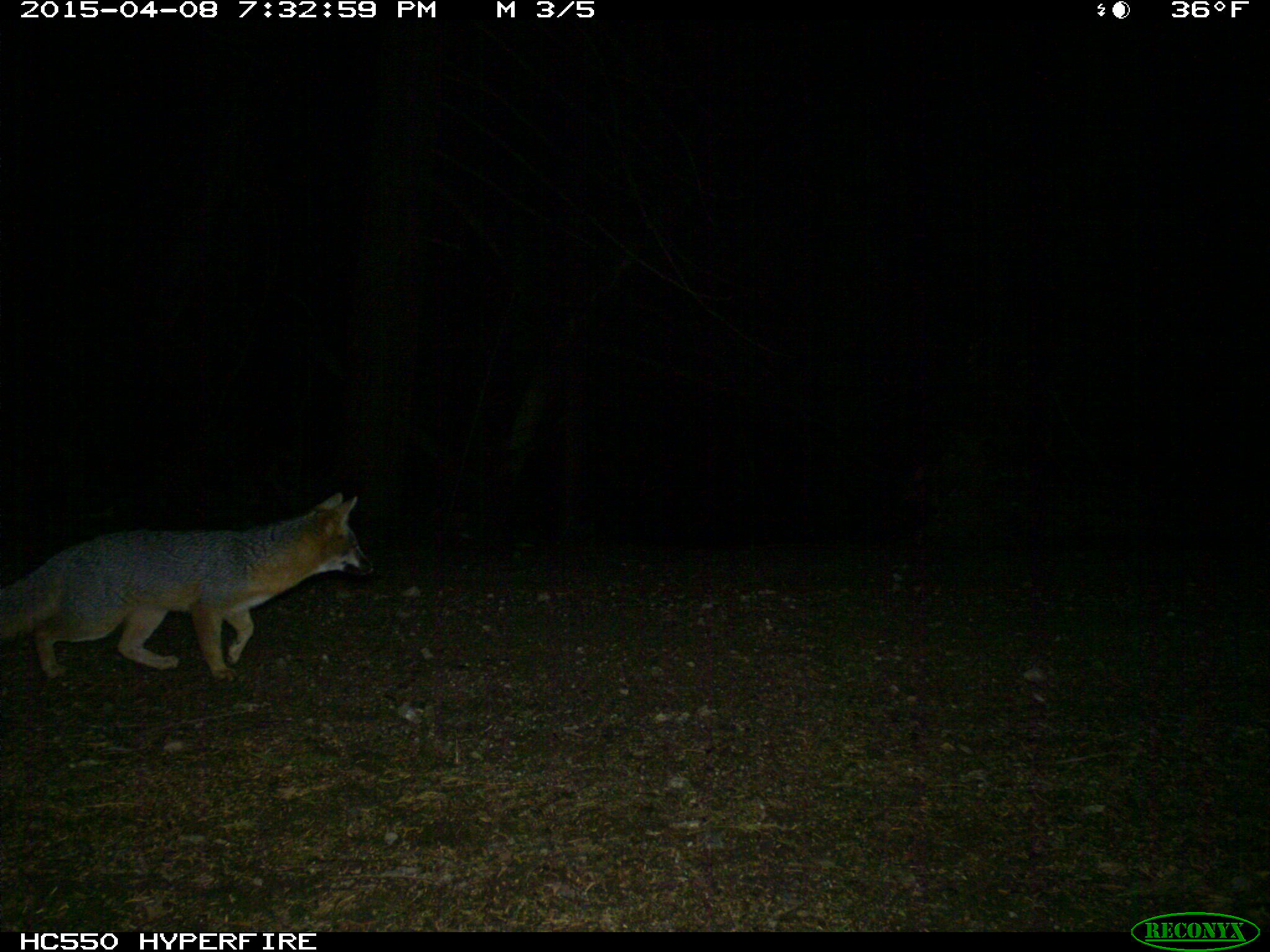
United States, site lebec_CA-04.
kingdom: Animalia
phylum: Chordata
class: Mammalia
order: Carnivora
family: Canidae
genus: Urocyon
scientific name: Urocyon cinereoargenteus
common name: gray fox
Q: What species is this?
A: Urocyon cinereoargenteus (gray fox).